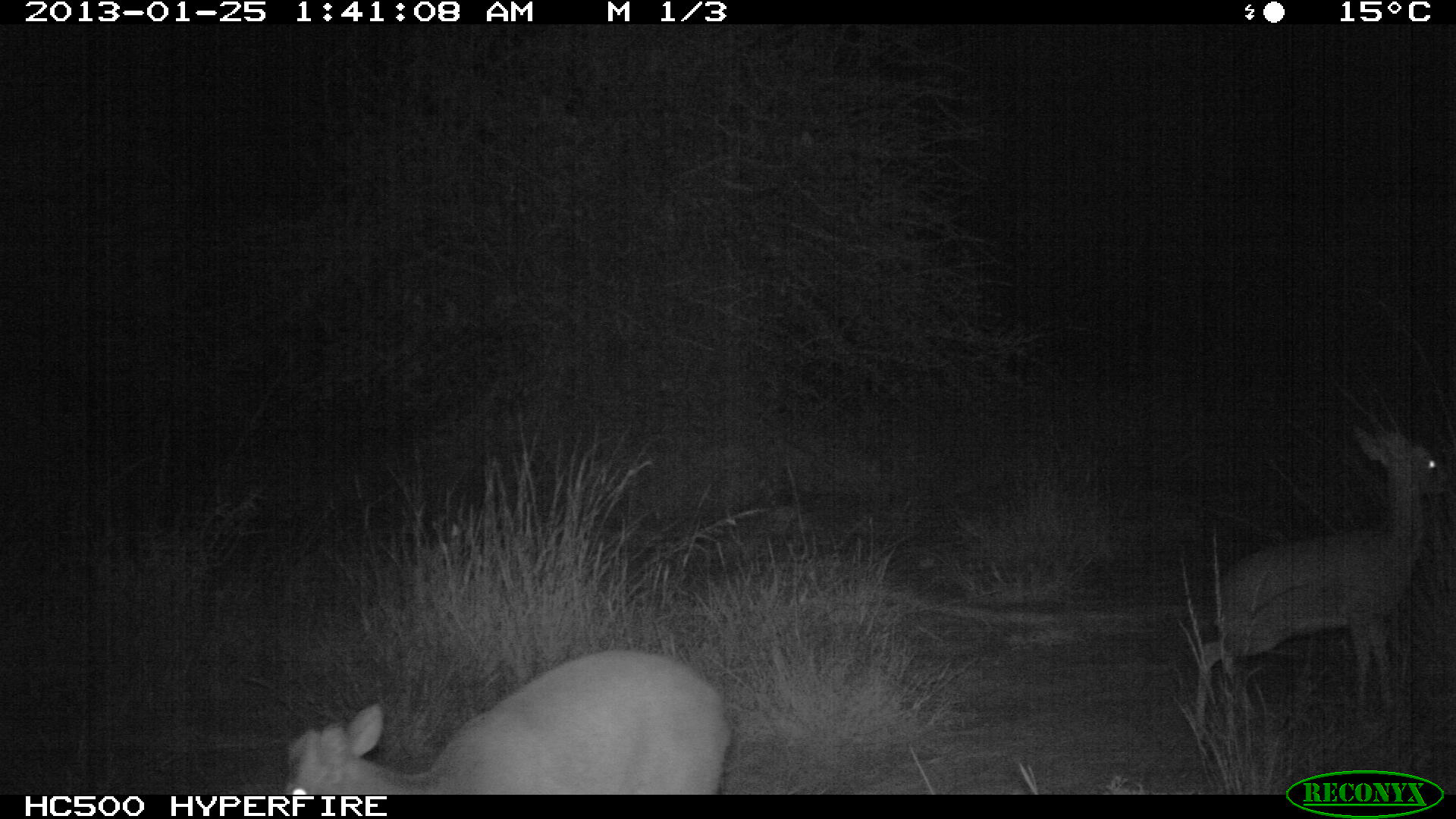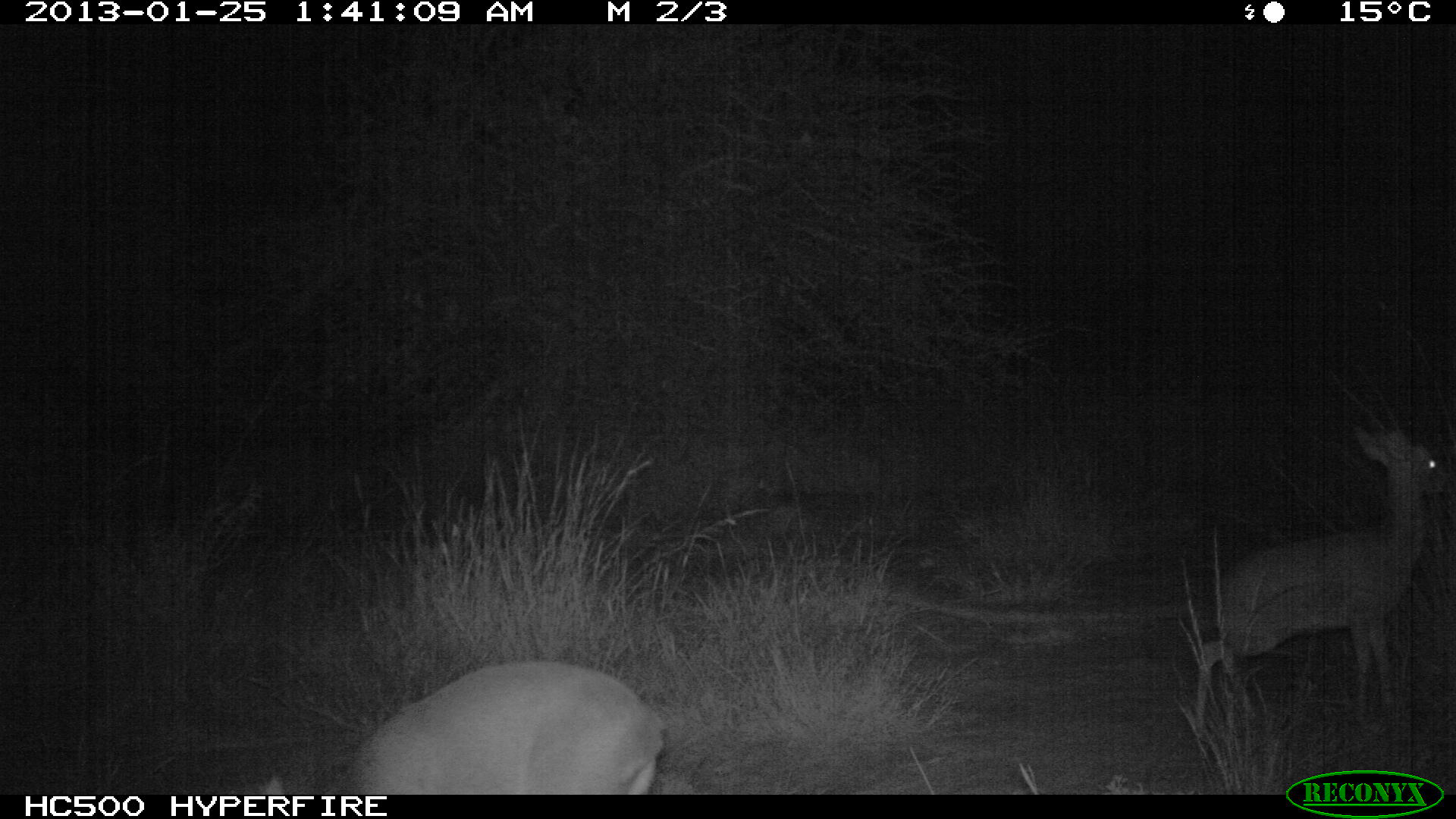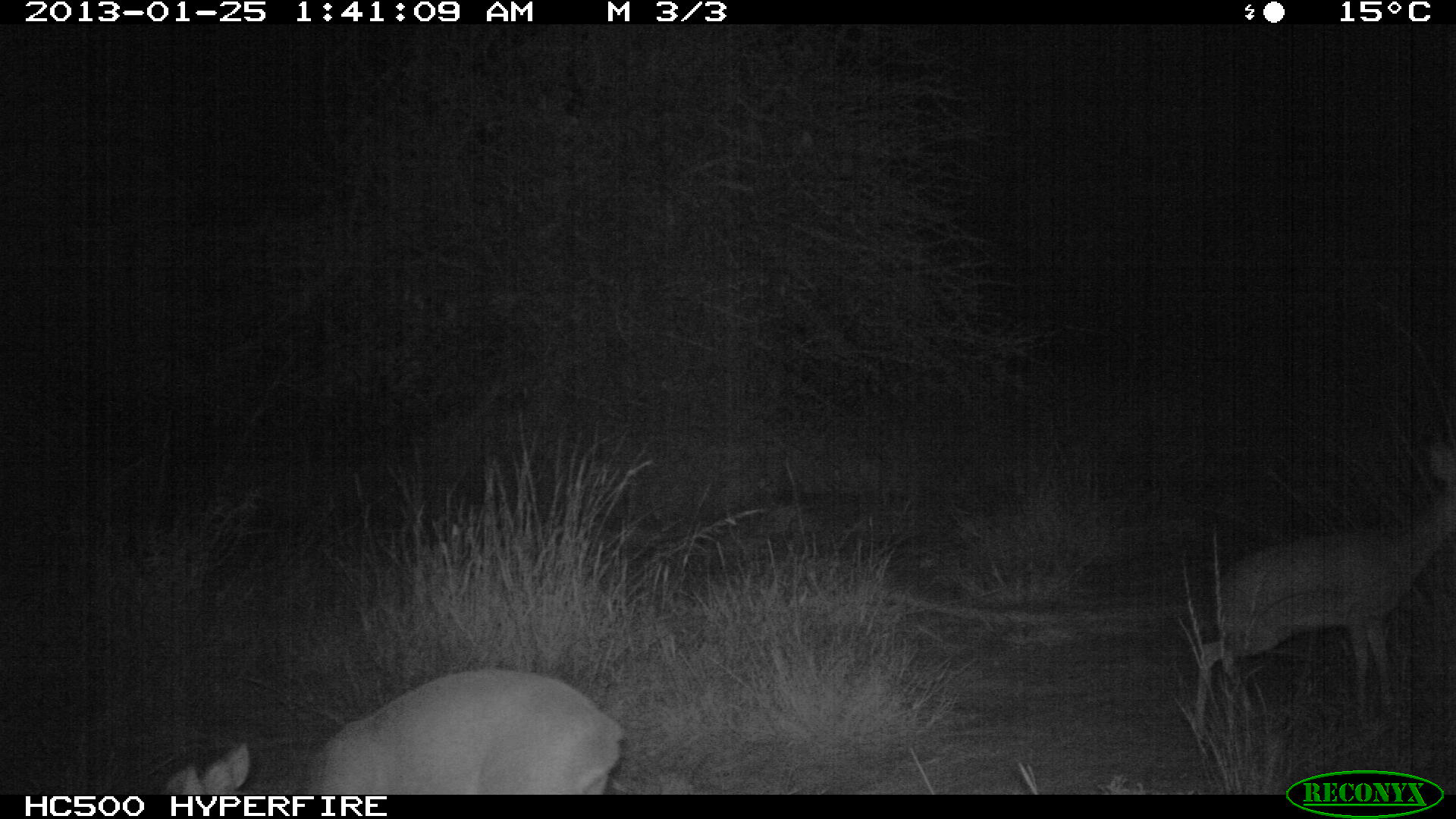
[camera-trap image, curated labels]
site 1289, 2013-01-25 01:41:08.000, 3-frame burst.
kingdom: Animalia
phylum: Chordata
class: Mammalia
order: Artiodactyla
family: Bovidae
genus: Madoqua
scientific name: Madoqua guentheri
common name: günther's dik-dik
Madoqua guentheri (günther's dik-dik), count 2.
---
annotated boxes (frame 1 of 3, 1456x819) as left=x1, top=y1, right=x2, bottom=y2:
madoqua guentheri: left=1194, top=425, right=1441, bottom=710; left=283, top=647, right=730, bottom=793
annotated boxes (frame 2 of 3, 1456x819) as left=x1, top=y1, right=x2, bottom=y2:
madoqua guentheri: left=1194, top=425, right=1441, bottom=710; left=207, top=647, right=662, bottom=798